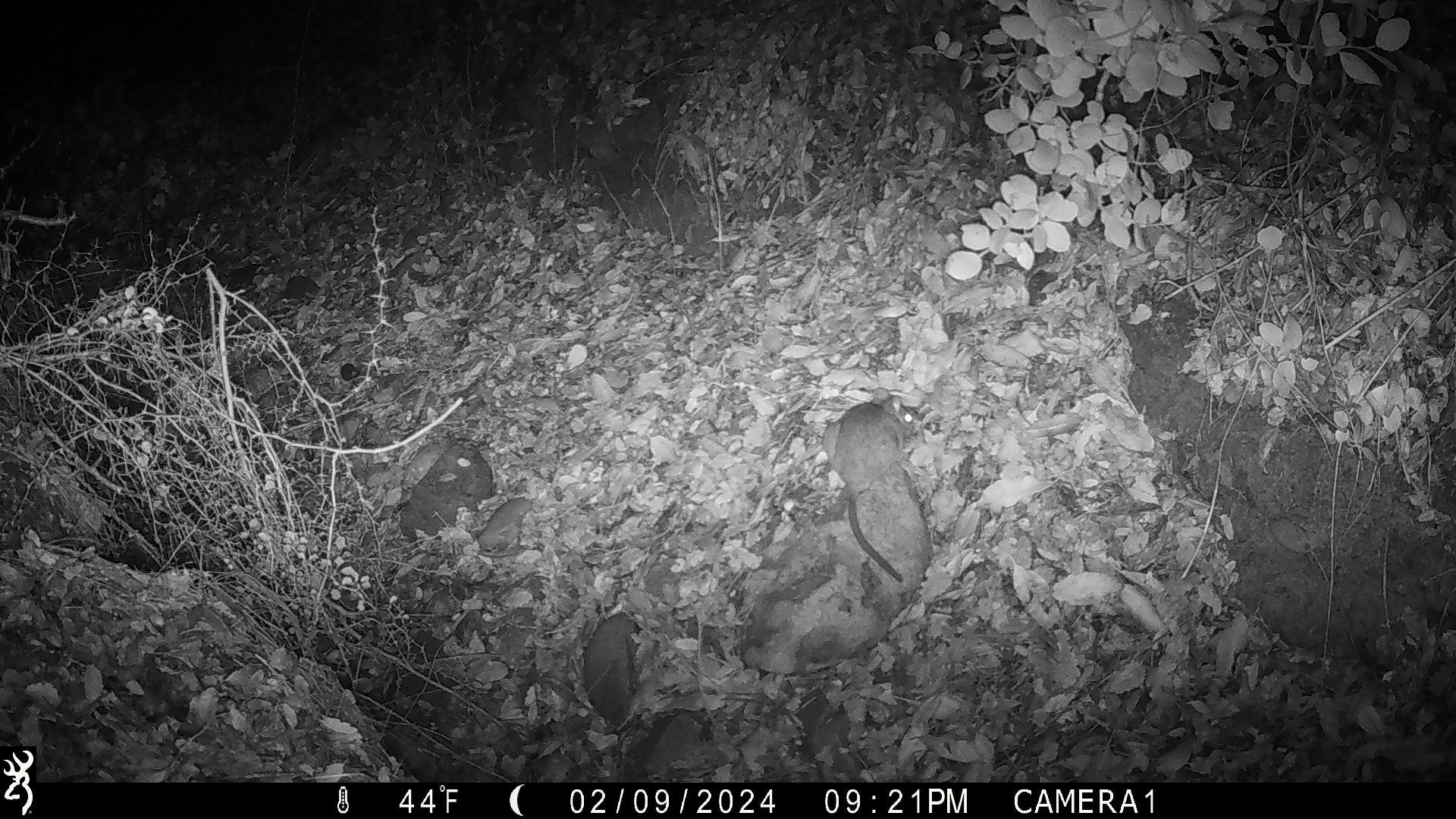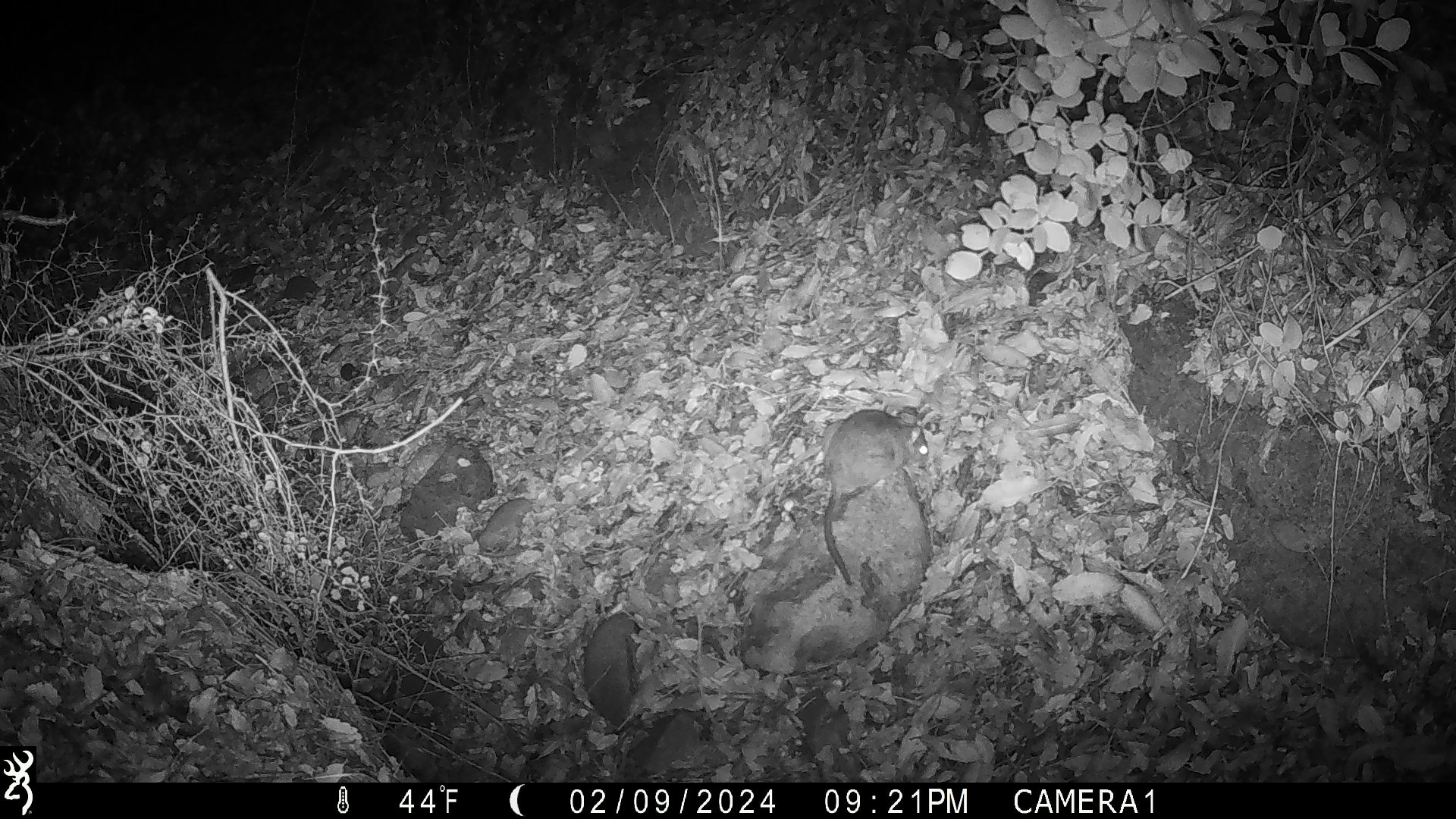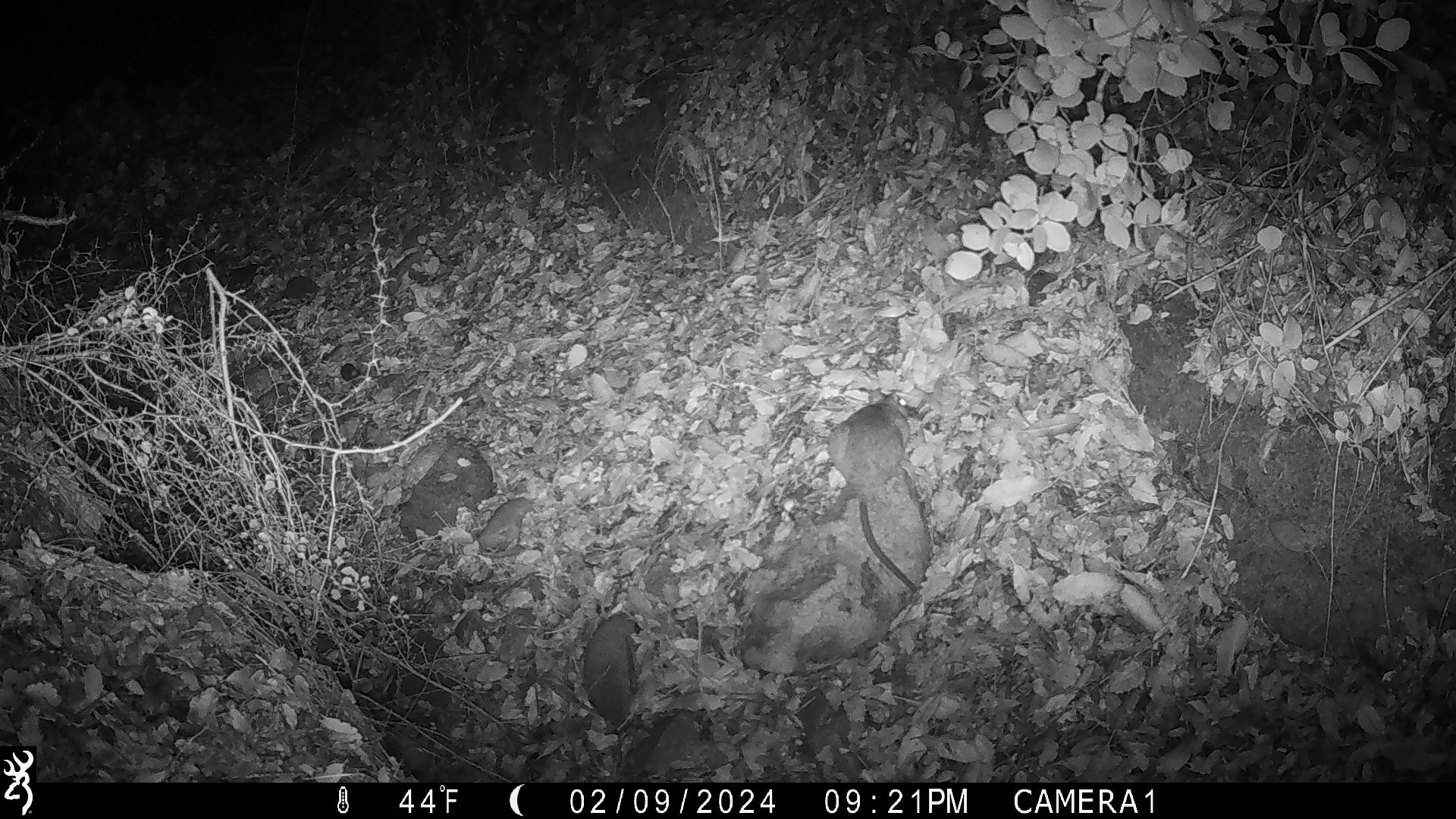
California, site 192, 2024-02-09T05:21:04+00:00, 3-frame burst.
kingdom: Animalia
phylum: Chordata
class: Mammalia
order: Rodentia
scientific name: Rodentia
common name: mouse or rat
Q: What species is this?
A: Mouse or rat (Rodentia).